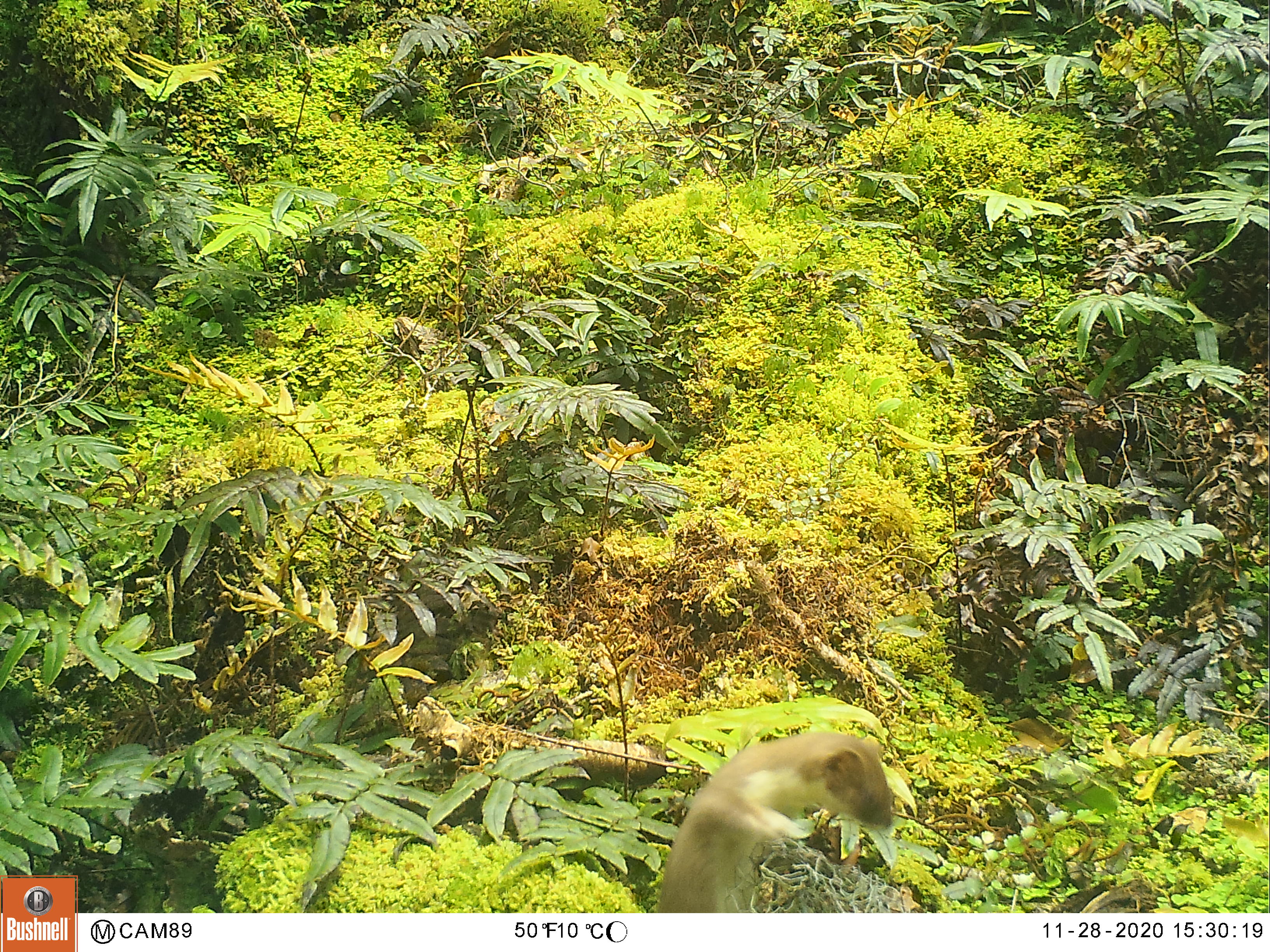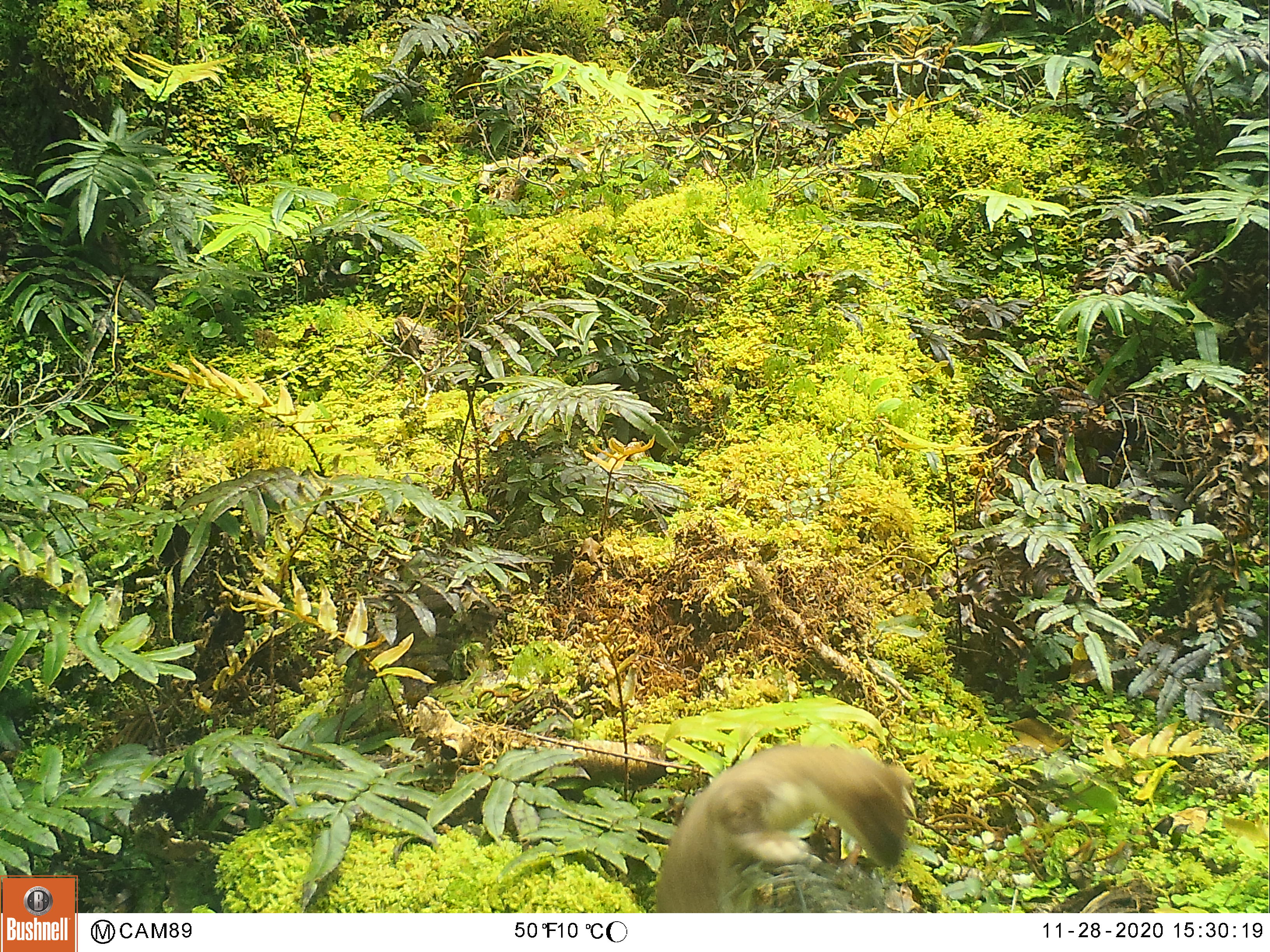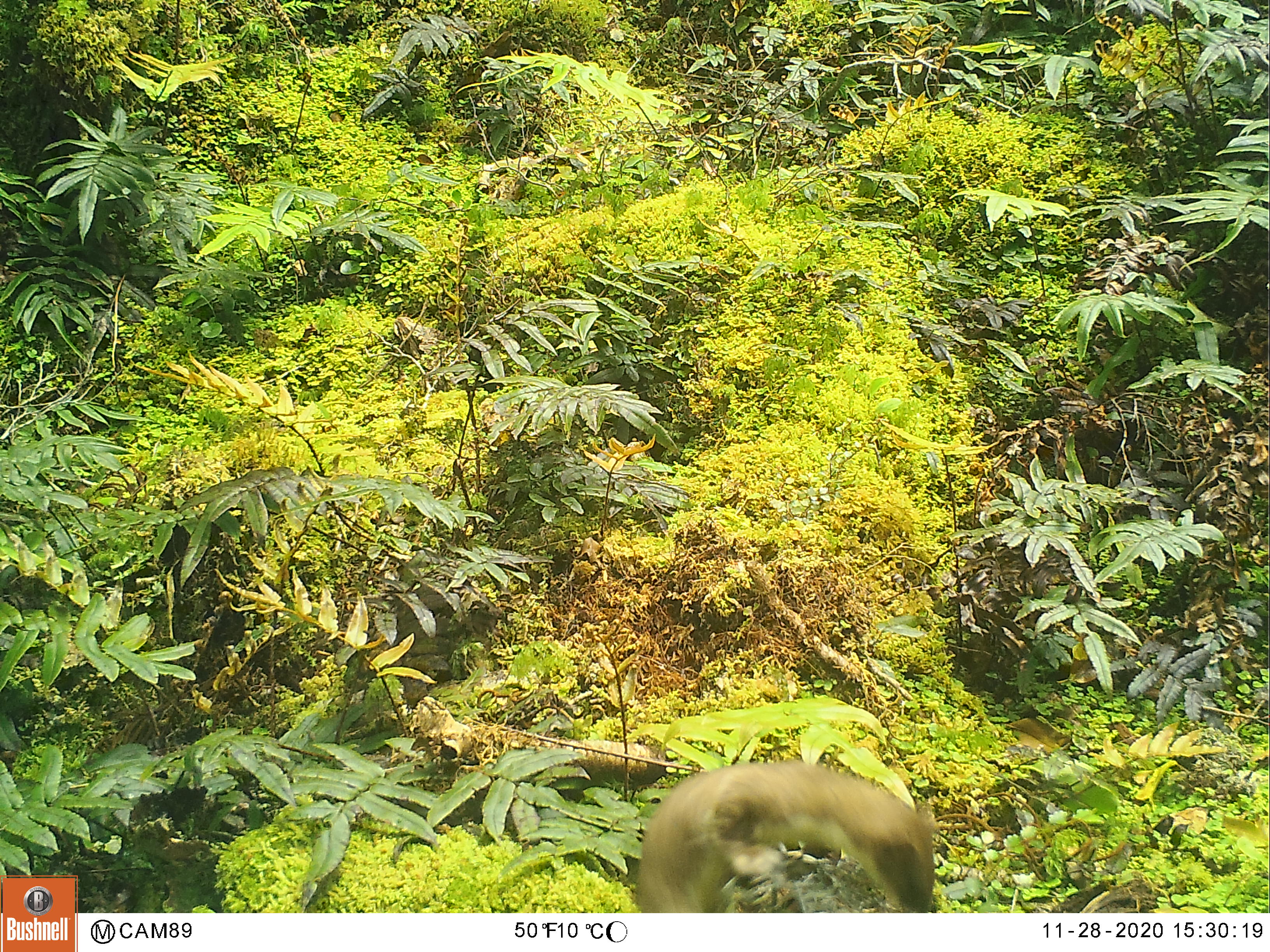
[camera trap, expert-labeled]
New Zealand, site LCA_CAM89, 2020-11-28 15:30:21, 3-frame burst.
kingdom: Animalia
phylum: Chordata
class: Mammalia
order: Carnivora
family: Mustelidae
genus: Mustela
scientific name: Mustela erminea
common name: stoat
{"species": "stoat (Mustela erminea)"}